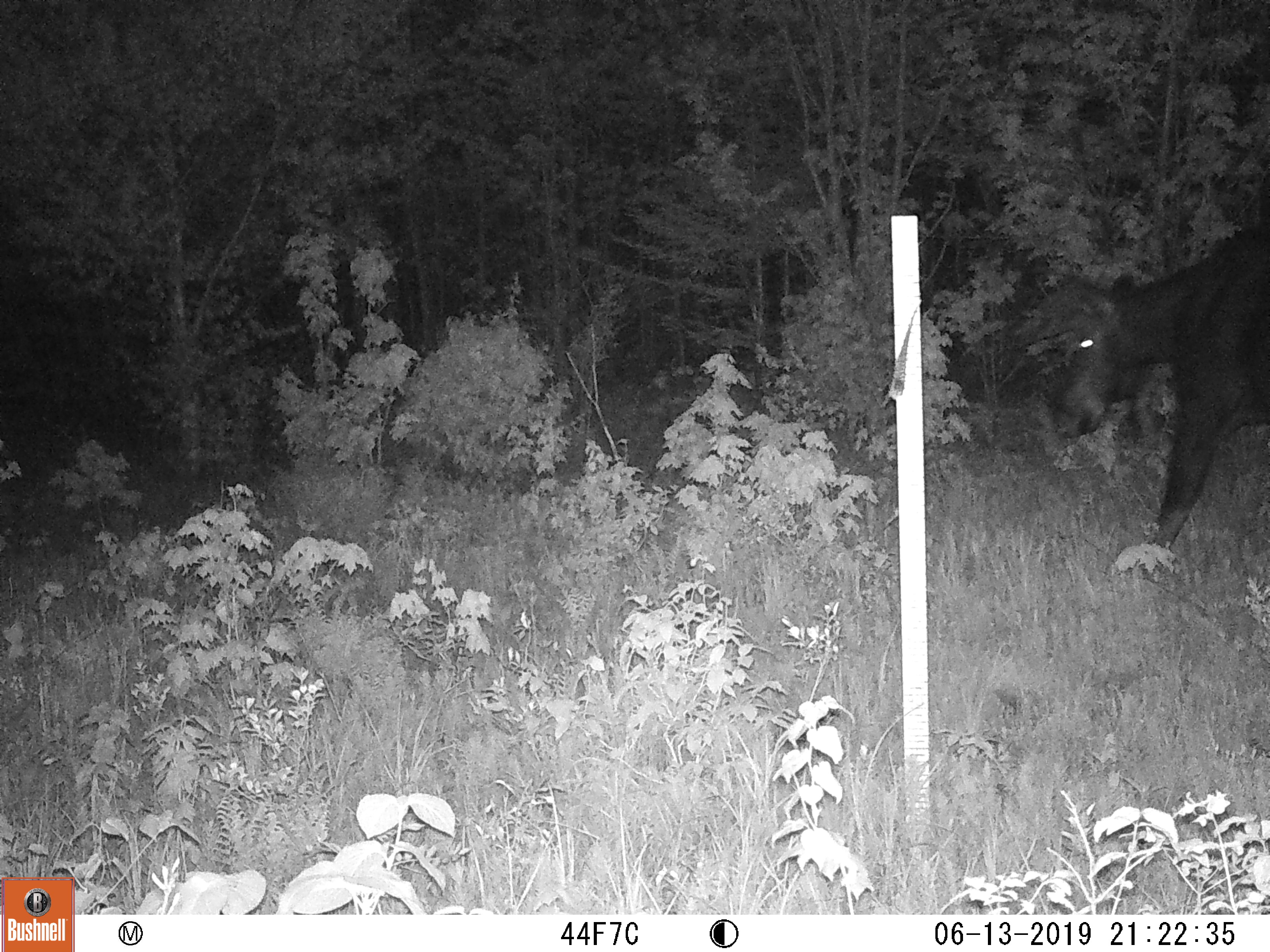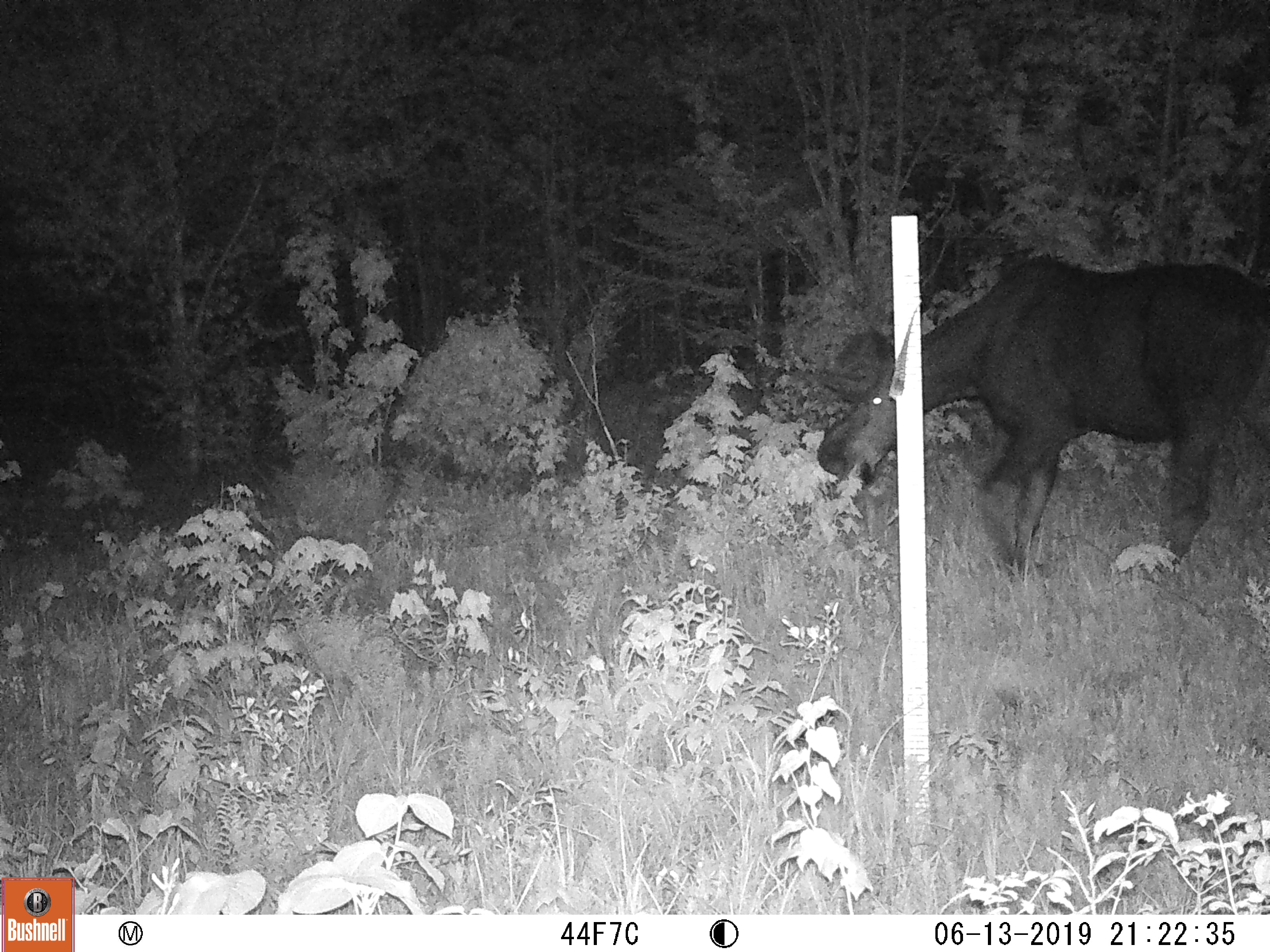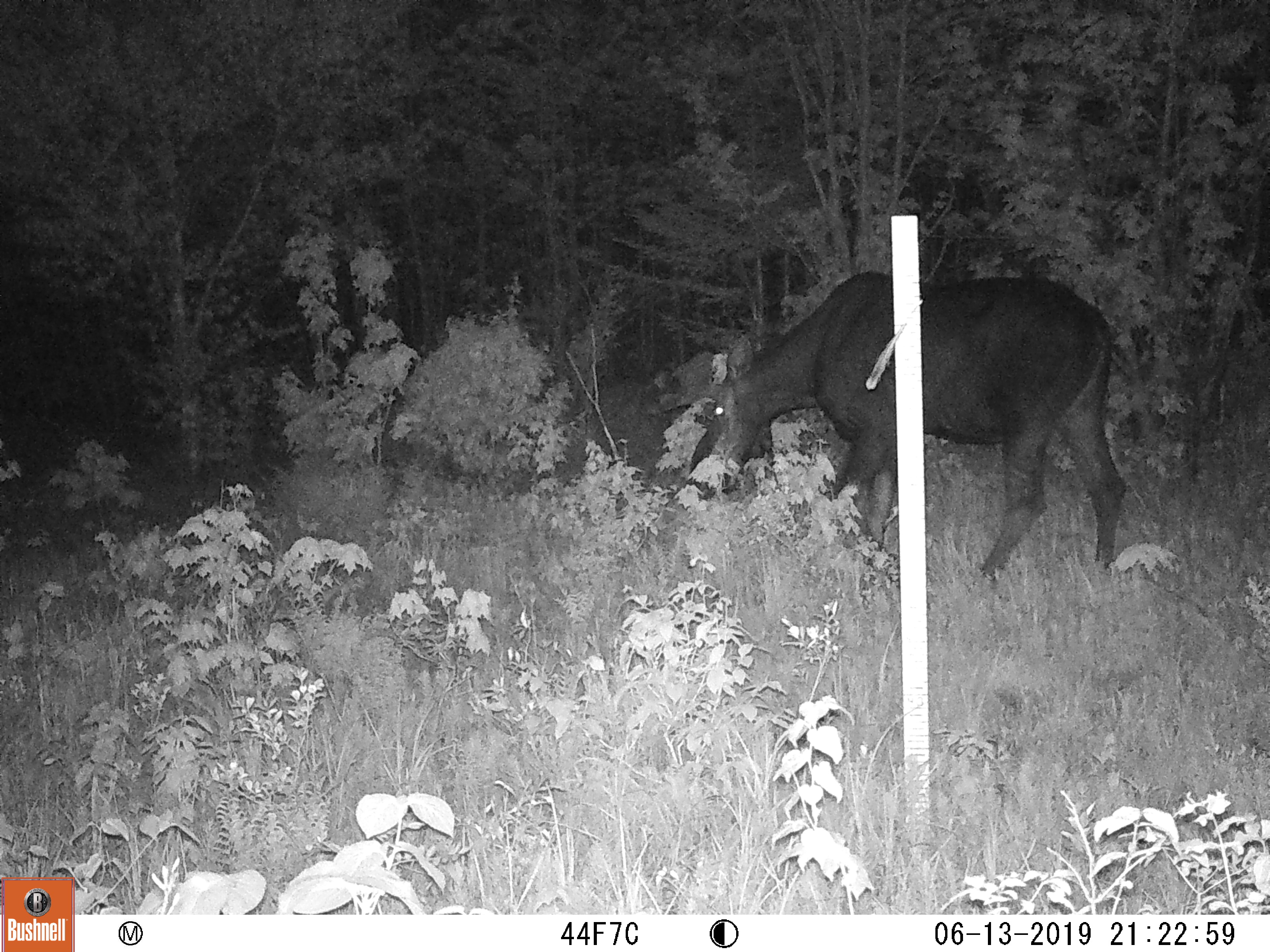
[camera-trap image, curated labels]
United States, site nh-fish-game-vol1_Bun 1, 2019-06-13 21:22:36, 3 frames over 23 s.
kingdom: Animalia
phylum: Chordata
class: Mammalia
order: Artiodactyla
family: Cervidae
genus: Alces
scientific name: Alces alces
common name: moose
Moose (Alces alces).